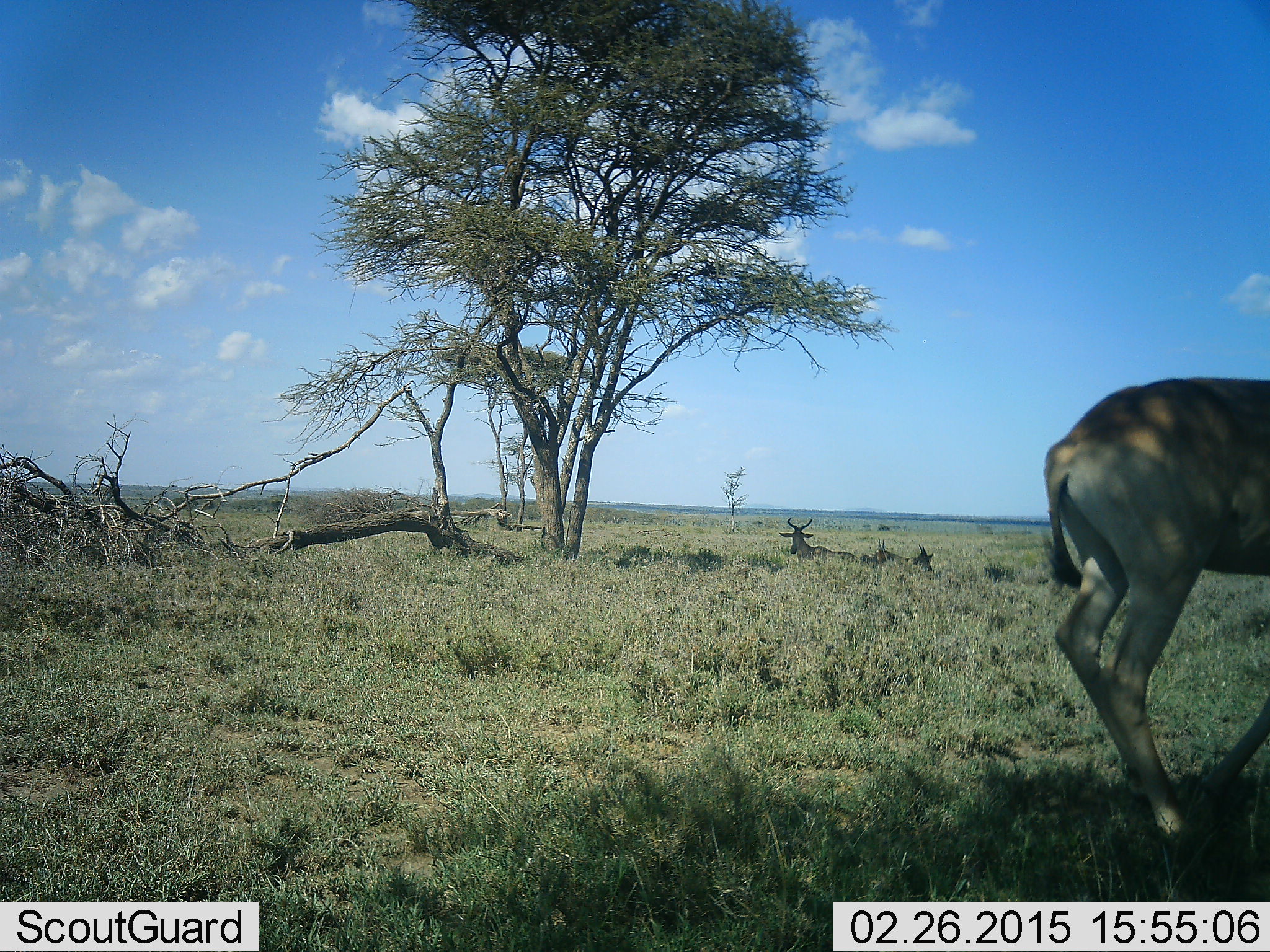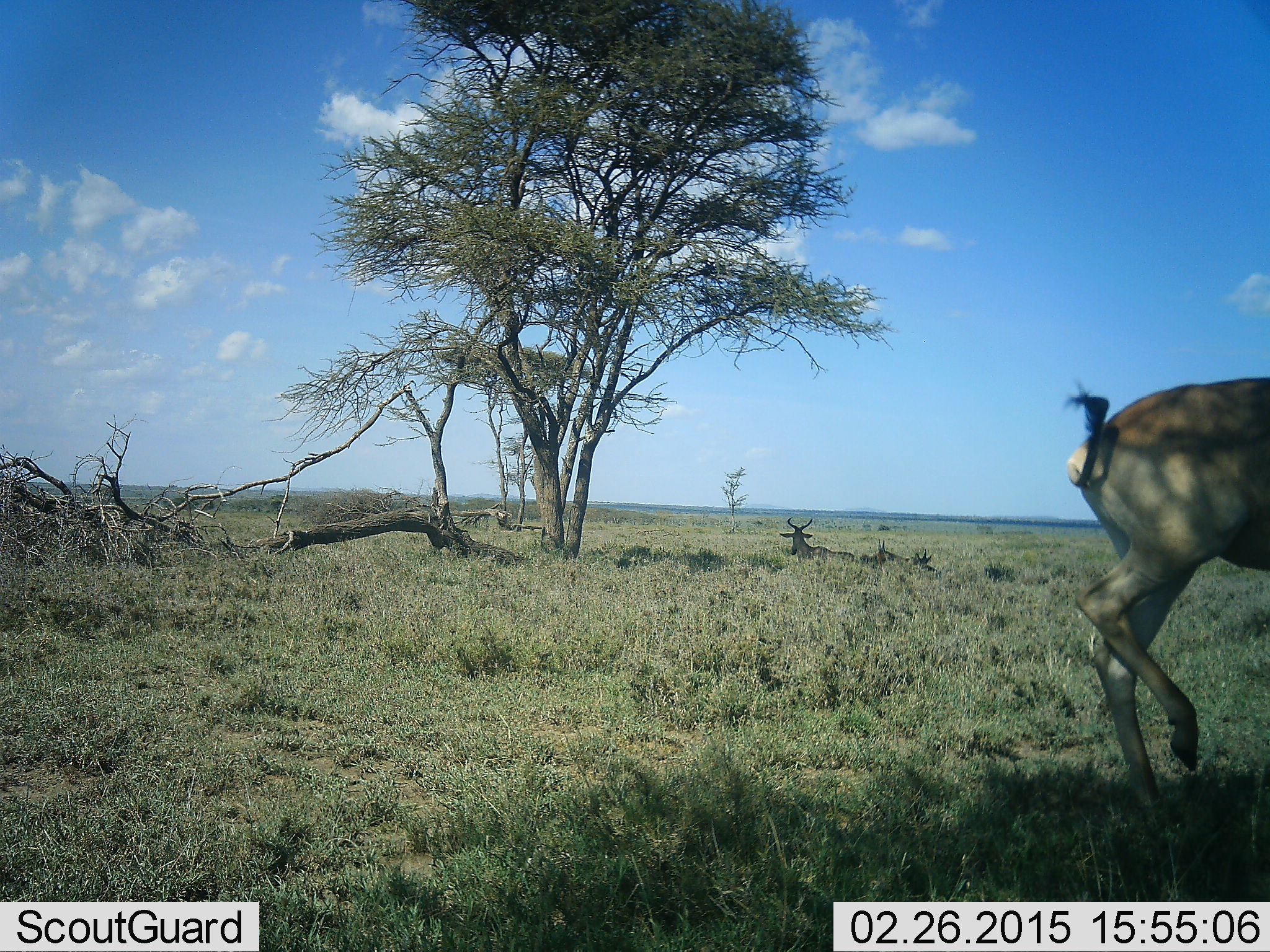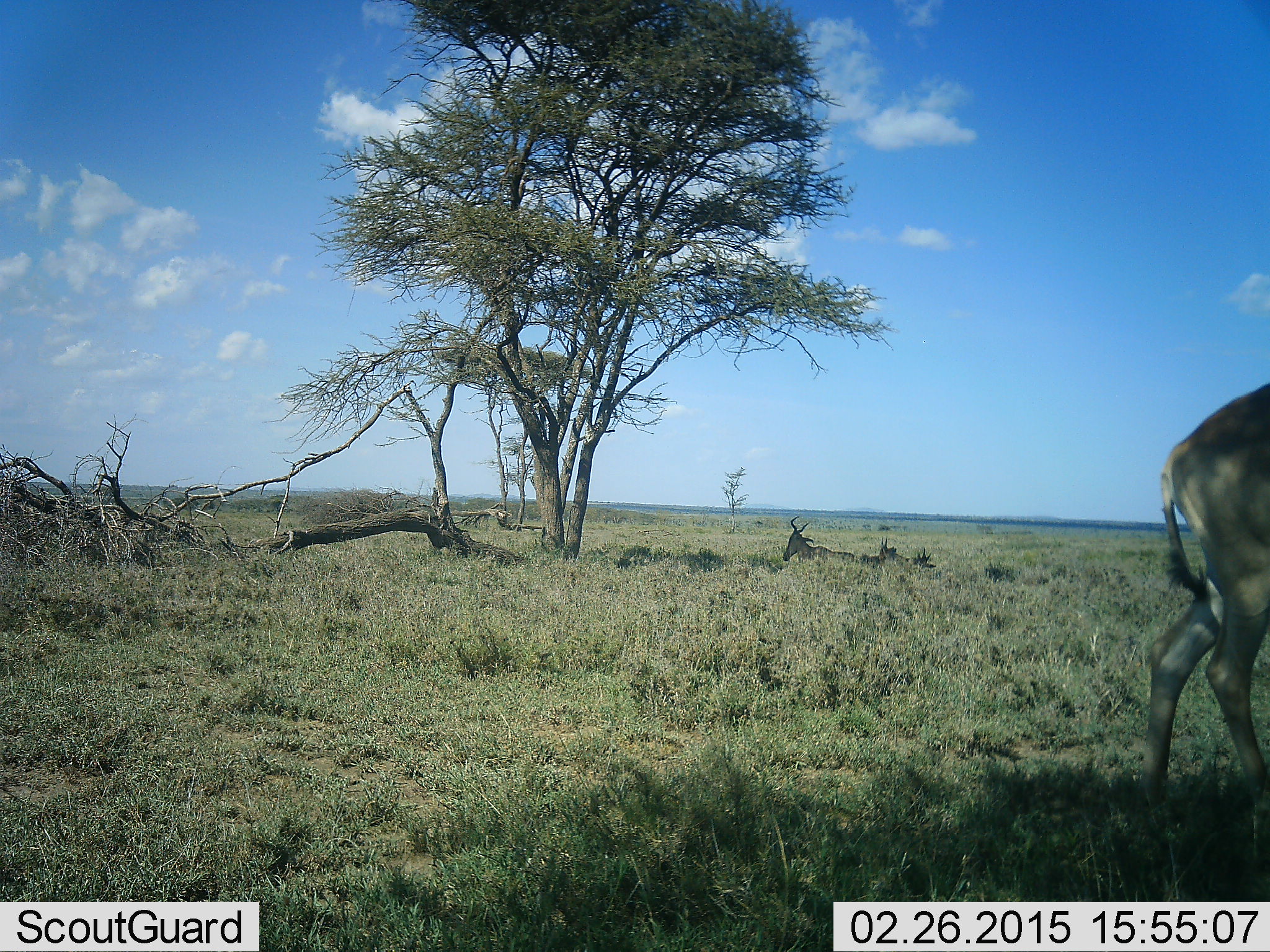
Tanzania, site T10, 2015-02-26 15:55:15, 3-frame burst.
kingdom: Animalia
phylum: Chordata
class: Mammalia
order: Artiodactyla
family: Bovidae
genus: Alcelaphus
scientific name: Alcelaphus buselaphus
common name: hartebeest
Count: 4.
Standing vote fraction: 42%.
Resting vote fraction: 100%.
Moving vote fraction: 50%.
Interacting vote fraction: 0%.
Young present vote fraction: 8%.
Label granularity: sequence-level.